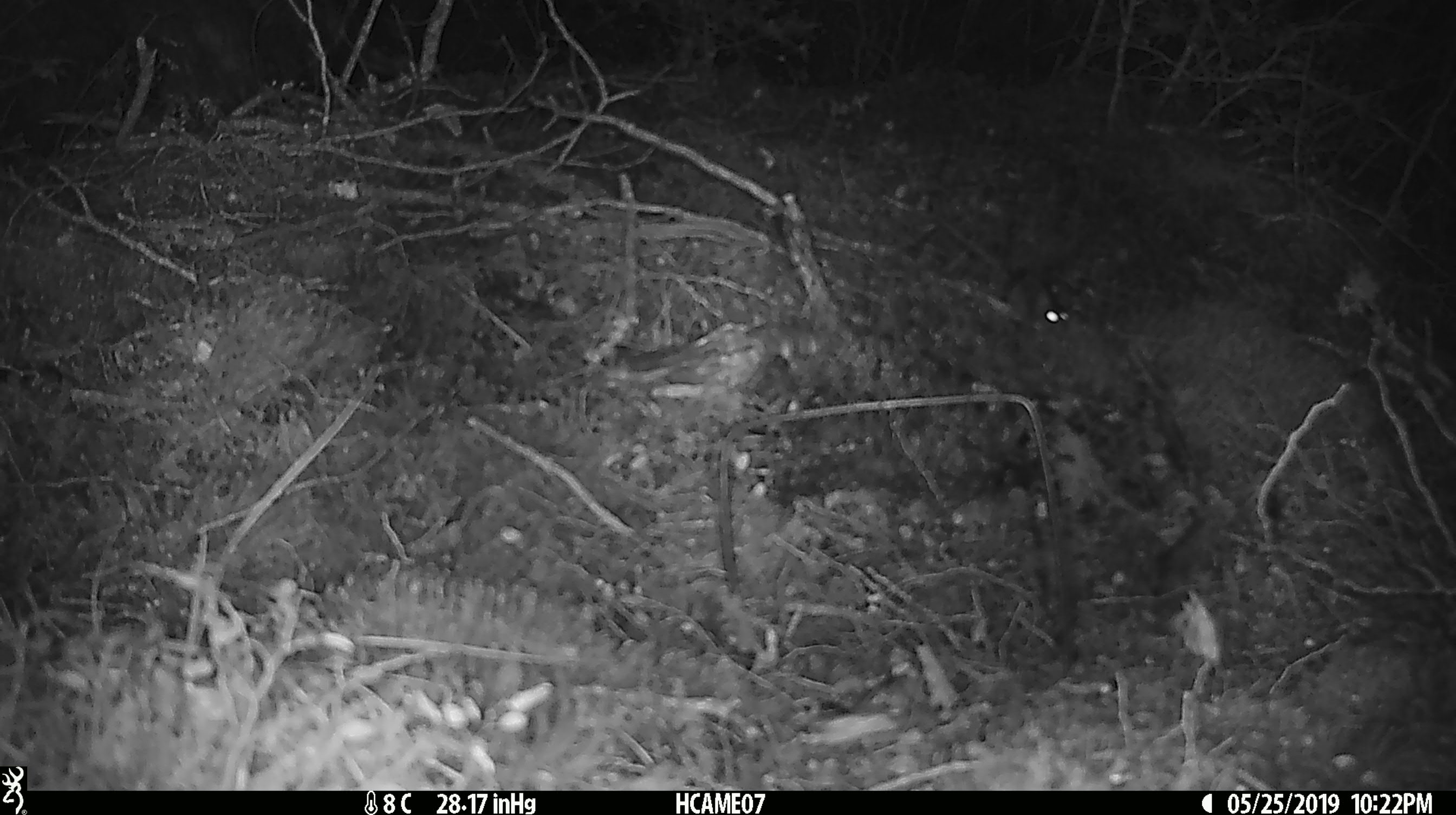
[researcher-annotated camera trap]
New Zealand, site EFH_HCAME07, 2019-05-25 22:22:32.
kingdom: Animalia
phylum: Chordata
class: Mammalia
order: Rodentia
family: Muridae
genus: Mus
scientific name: Mus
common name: mouse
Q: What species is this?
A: Mouse (Mus).